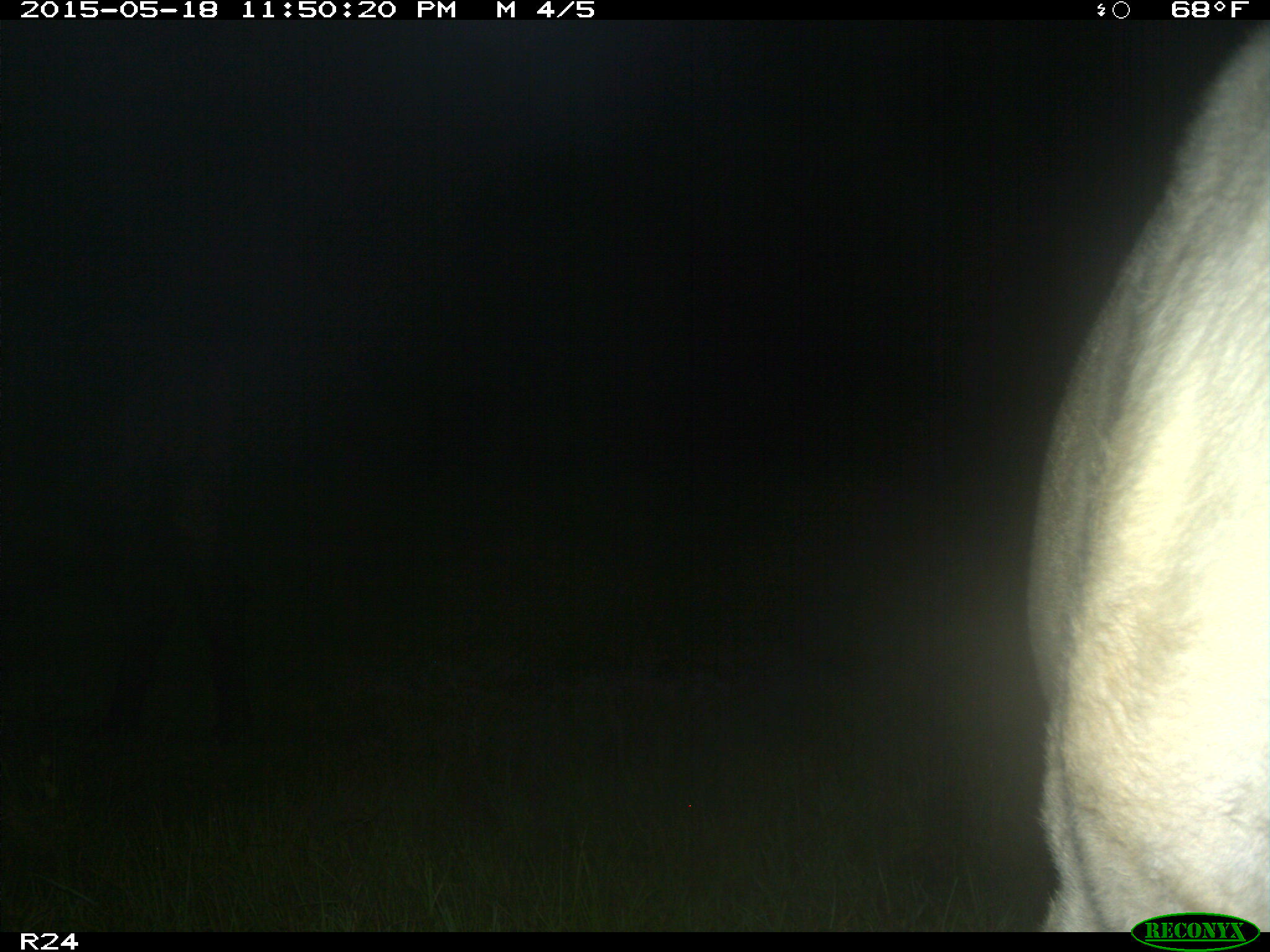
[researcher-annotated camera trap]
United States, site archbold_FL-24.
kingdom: Animalia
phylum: Chordata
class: Mammalia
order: Artiodactyla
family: Bovidae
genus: Bos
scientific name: Bos taurus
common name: domestic cow